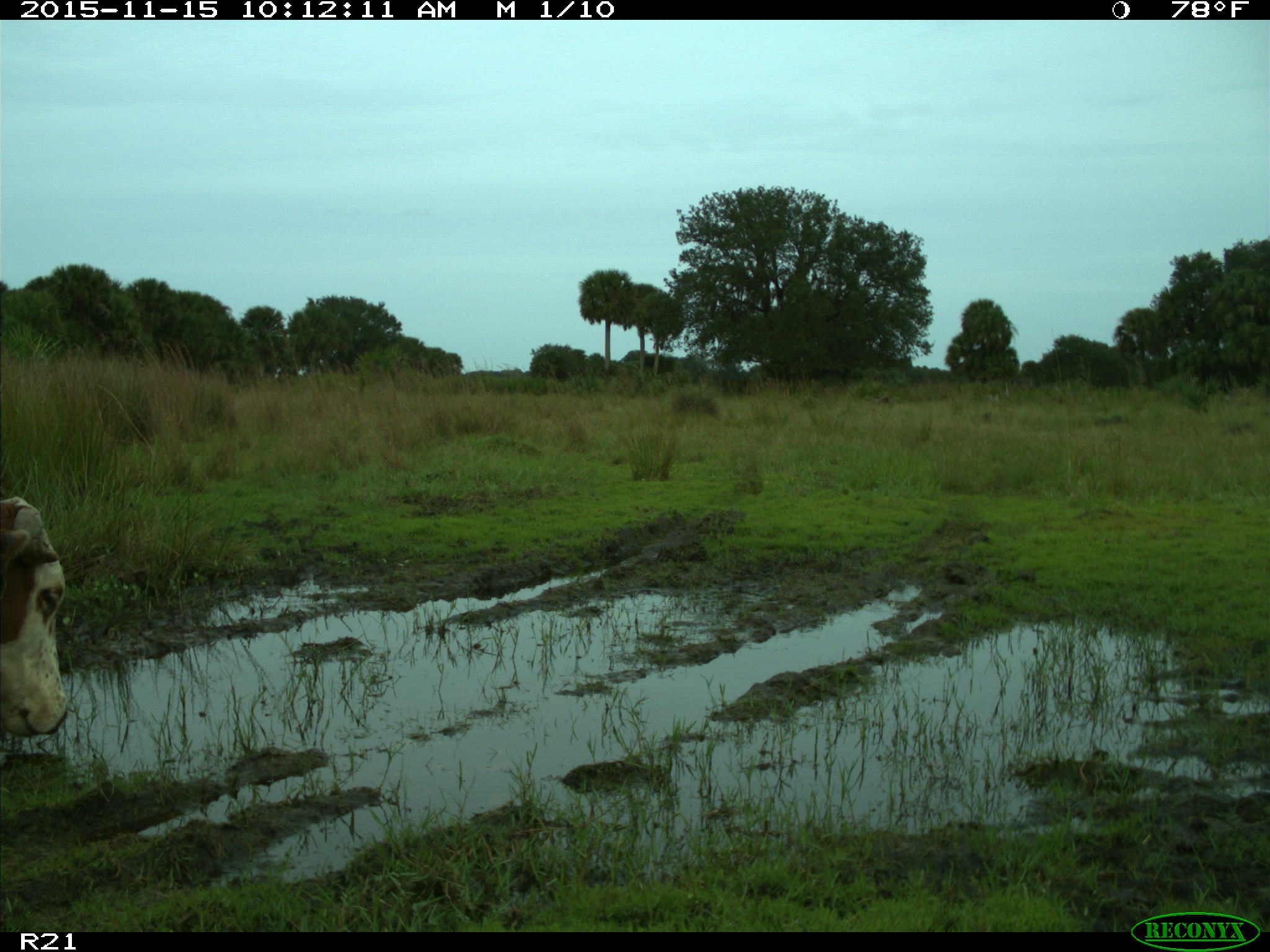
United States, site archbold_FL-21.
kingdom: Animalia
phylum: Chordata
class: Mammalia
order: Artiodactyla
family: Bovidae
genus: Bos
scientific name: Bos taurus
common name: domestic cow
Bos taurus (domestic cow).